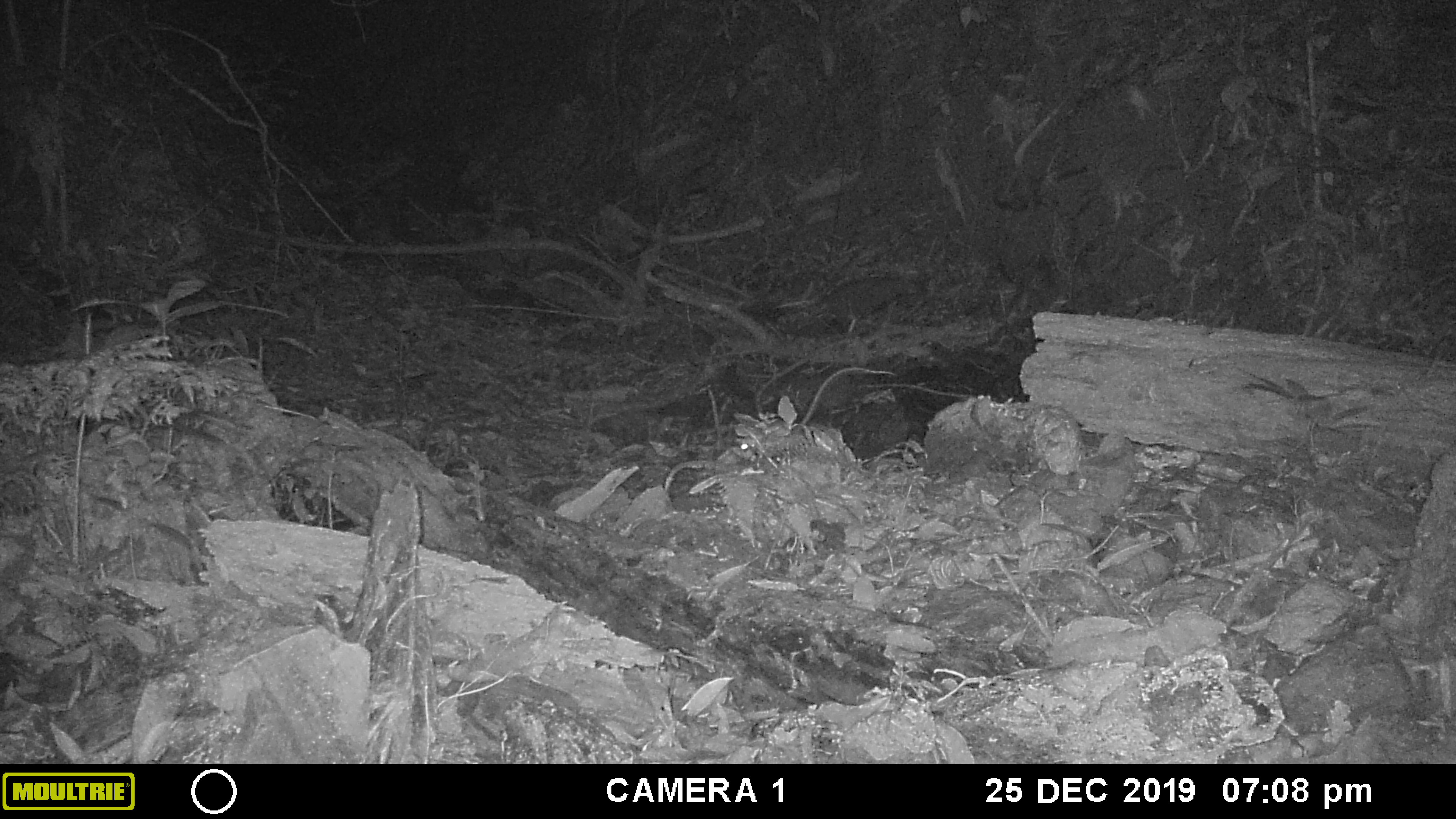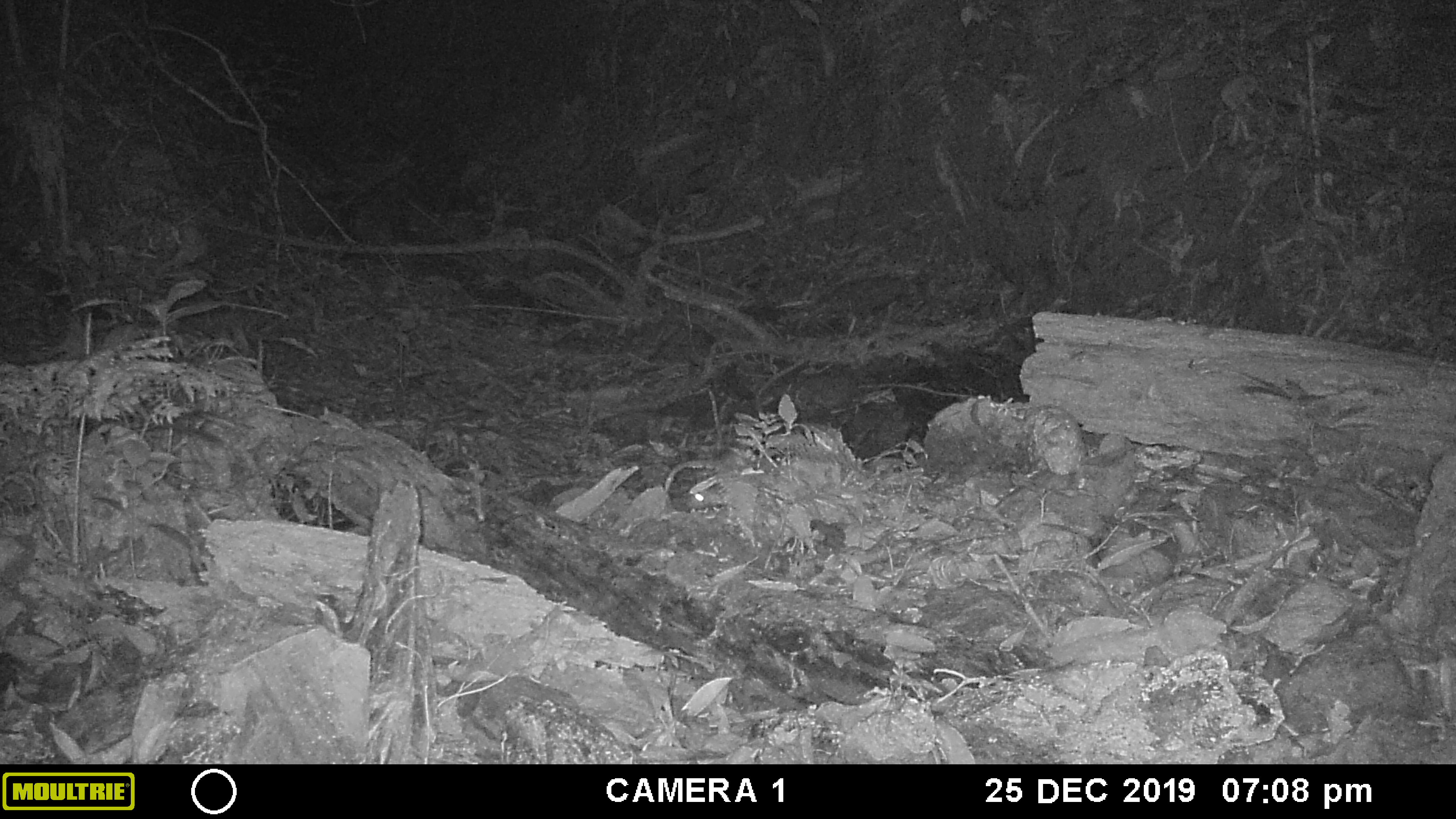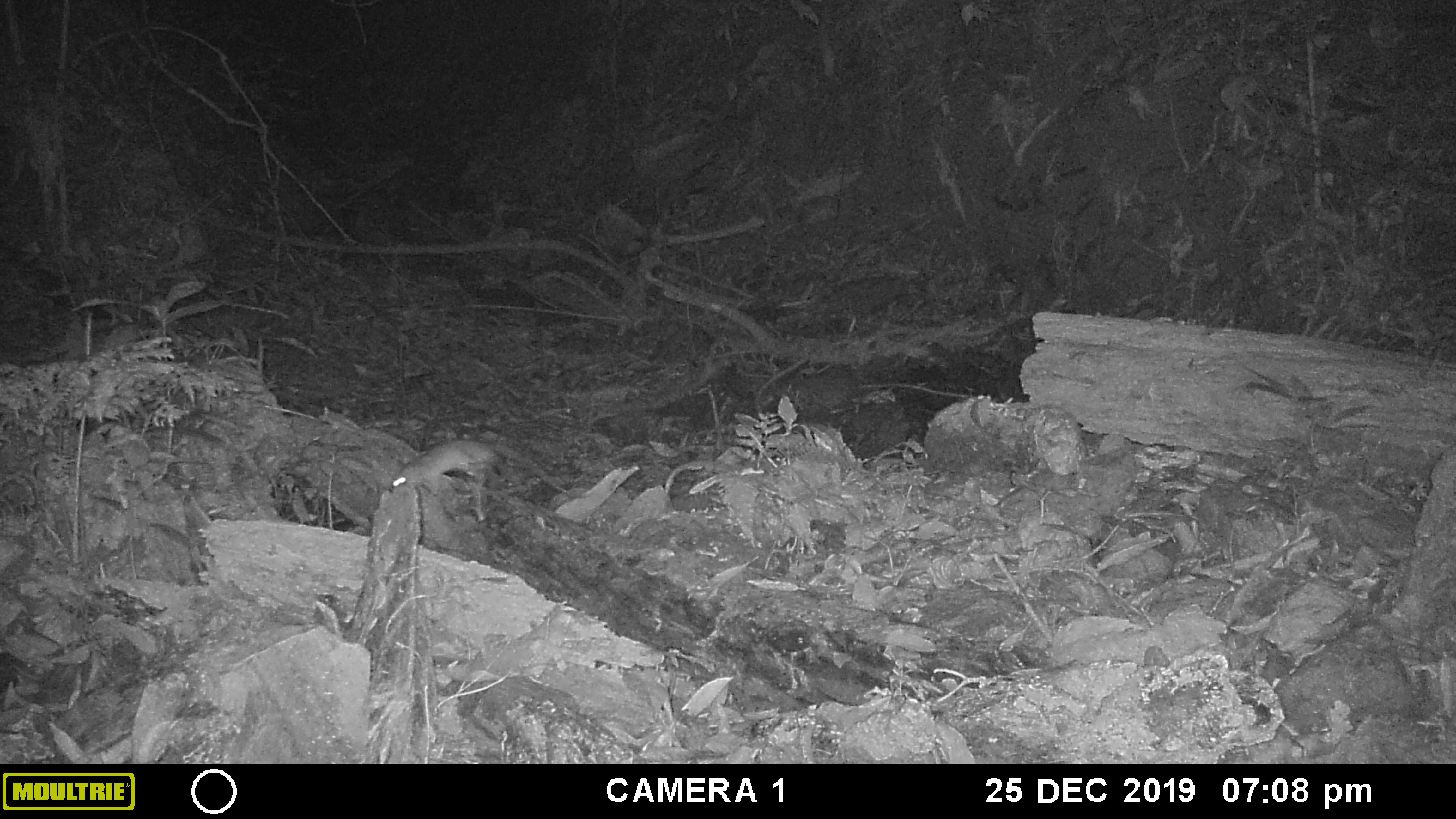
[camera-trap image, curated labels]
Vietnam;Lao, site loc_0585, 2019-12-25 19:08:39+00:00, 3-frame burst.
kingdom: Animalia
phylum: Chordata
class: Mammalia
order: Rodentia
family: Muridae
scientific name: Muridae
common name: old-world mice and rats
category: unidentified murid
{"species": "unidentified murid (old-world mice and rats) (Muridae)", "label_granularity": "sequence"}